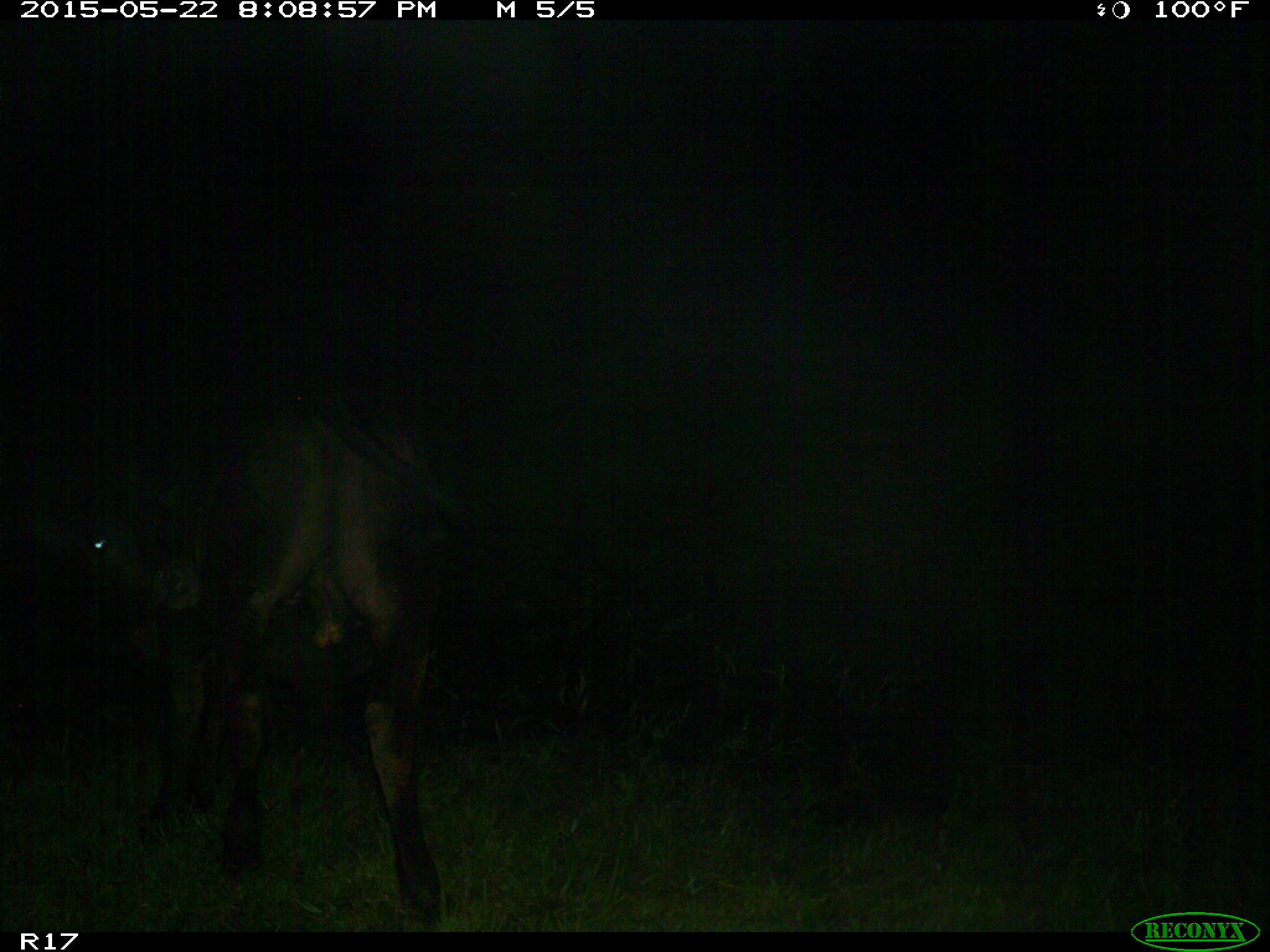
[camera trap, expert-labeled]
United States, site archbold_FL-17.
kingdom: Animalia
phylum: Chordata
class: Mammalia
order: Artiodactyla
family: Bovidae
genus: Bos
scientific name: Bos taurus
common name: domestic cow